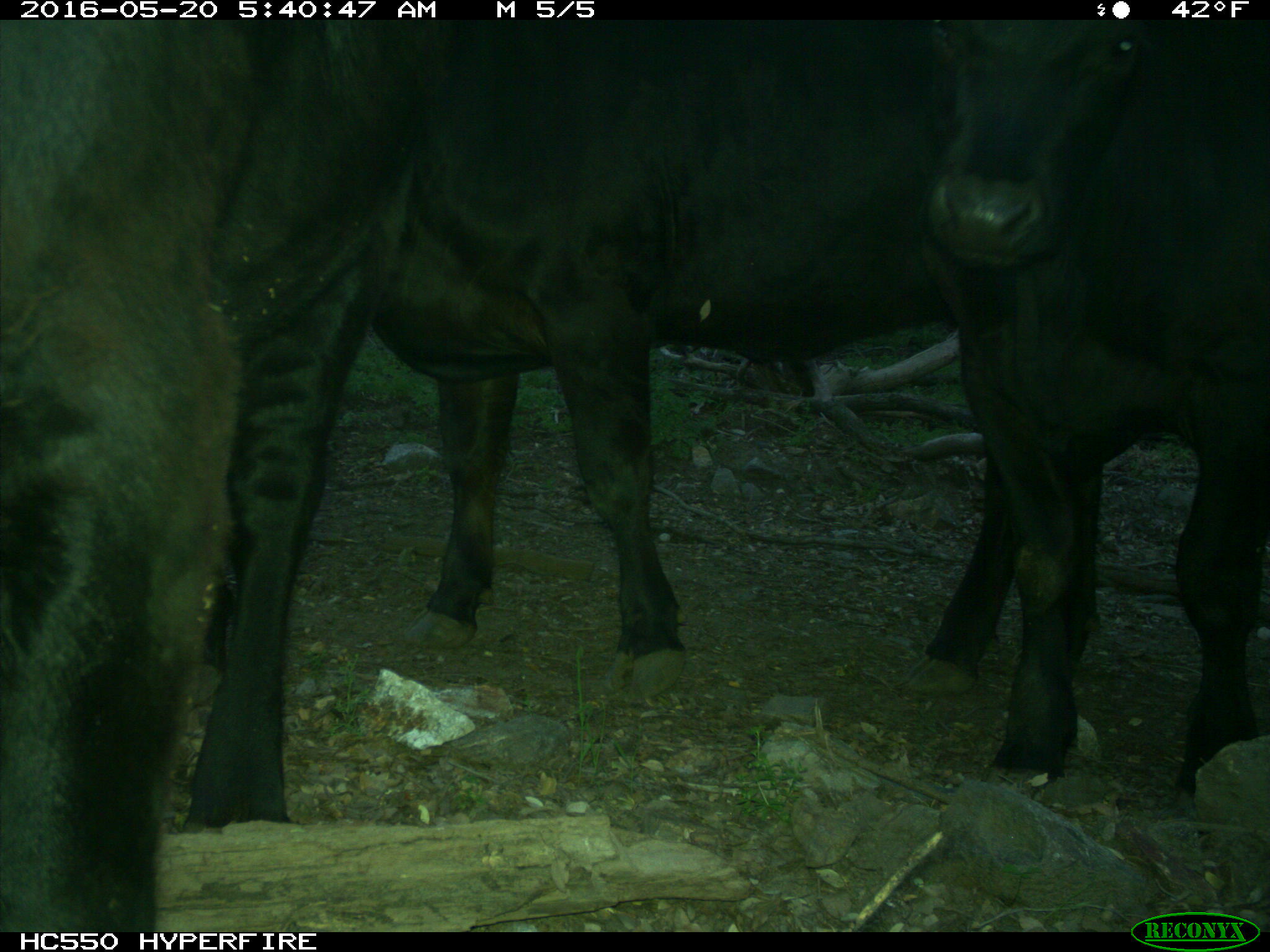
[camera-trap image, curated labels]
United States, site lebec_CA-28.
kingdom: Animalia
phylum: Chordata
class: Mammalia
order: Artiodactyla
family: Bovidae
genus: Bos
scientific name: Bos taurus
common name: domestic cow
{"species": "Bos taurus (domestic cow)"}